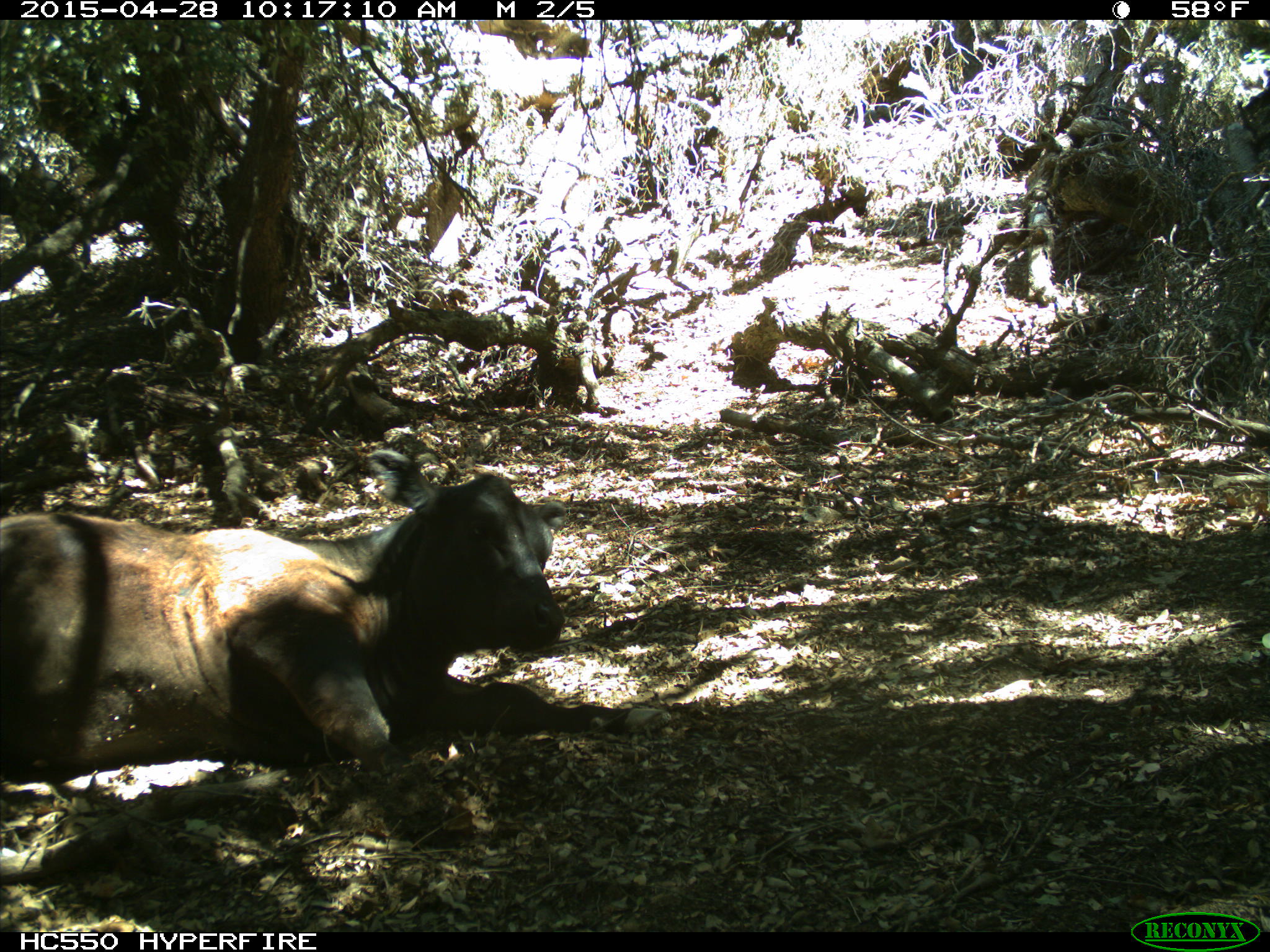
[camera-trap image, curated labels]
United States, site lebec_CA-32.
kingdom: Animalia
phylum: Chordata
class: Mammalia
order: Artiodactyla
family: Bovidae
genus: Bos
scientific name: Bos taurus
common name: domestic cow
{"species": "Bos taurus (domestic cow)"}